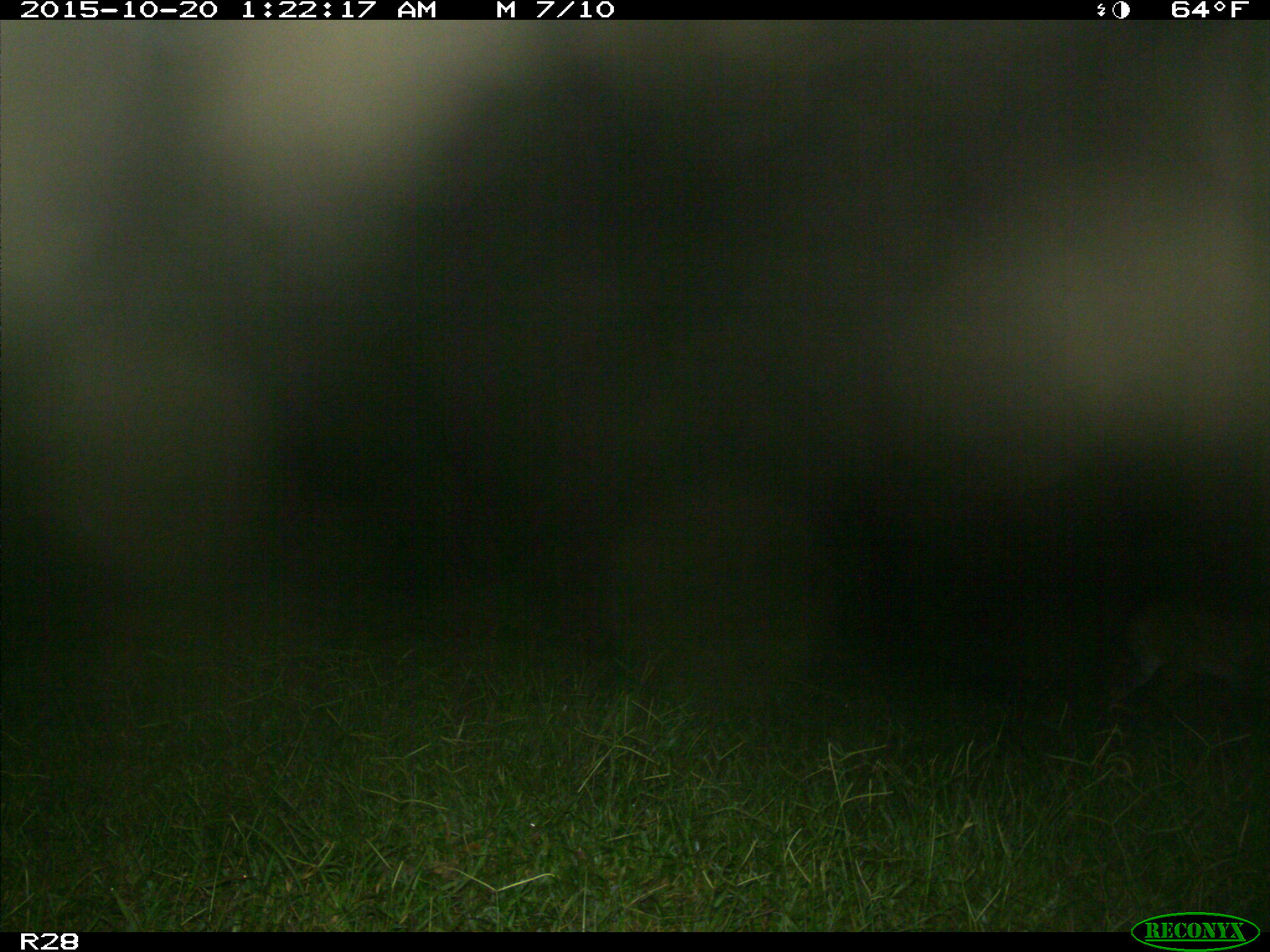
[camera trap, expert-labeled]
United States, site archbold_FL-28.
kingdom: Animalia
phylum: Chordata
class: Mammalia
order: Carnivora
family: Felidae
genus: Lynx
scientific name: Lynx rufus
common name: bobcat